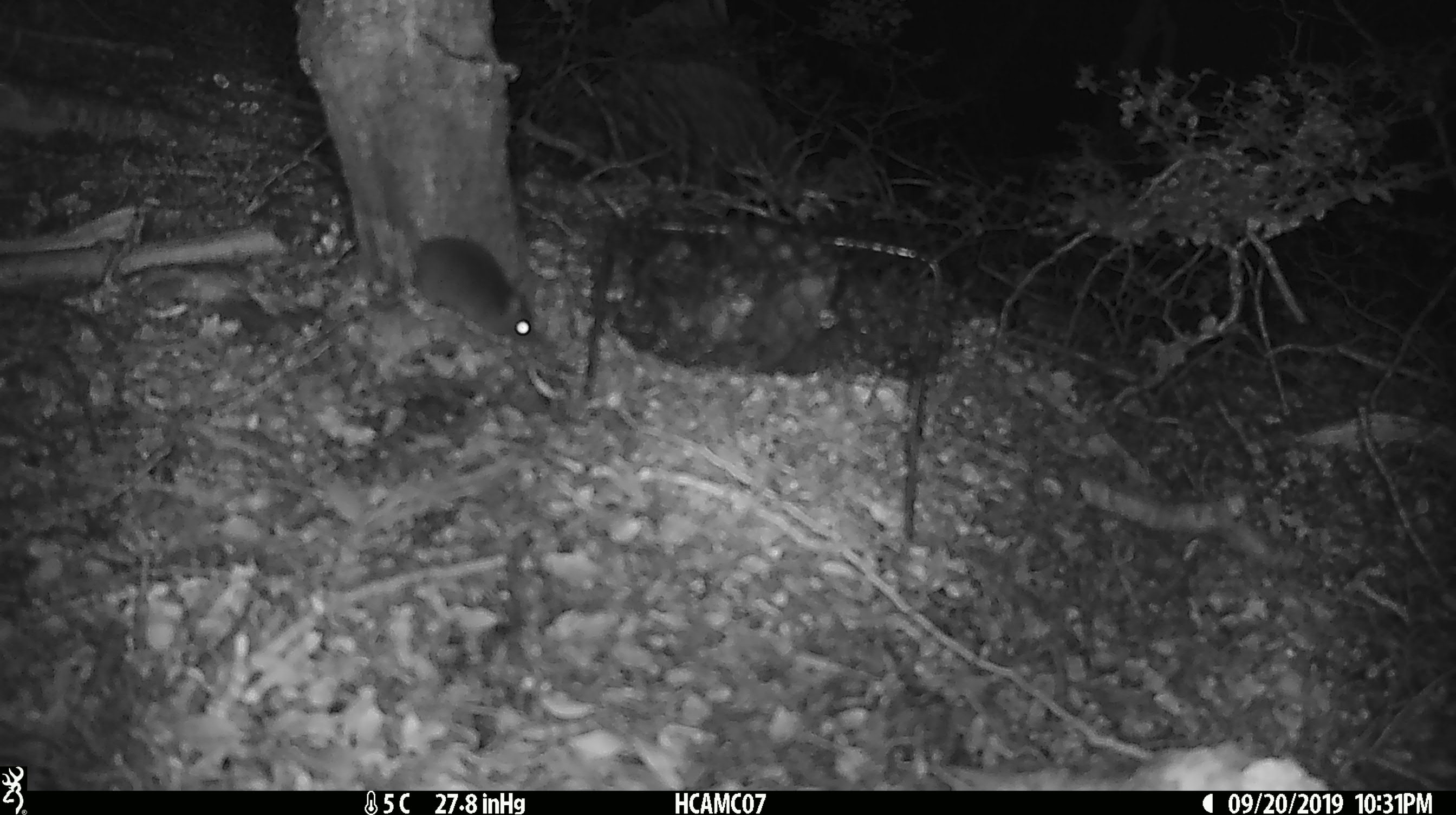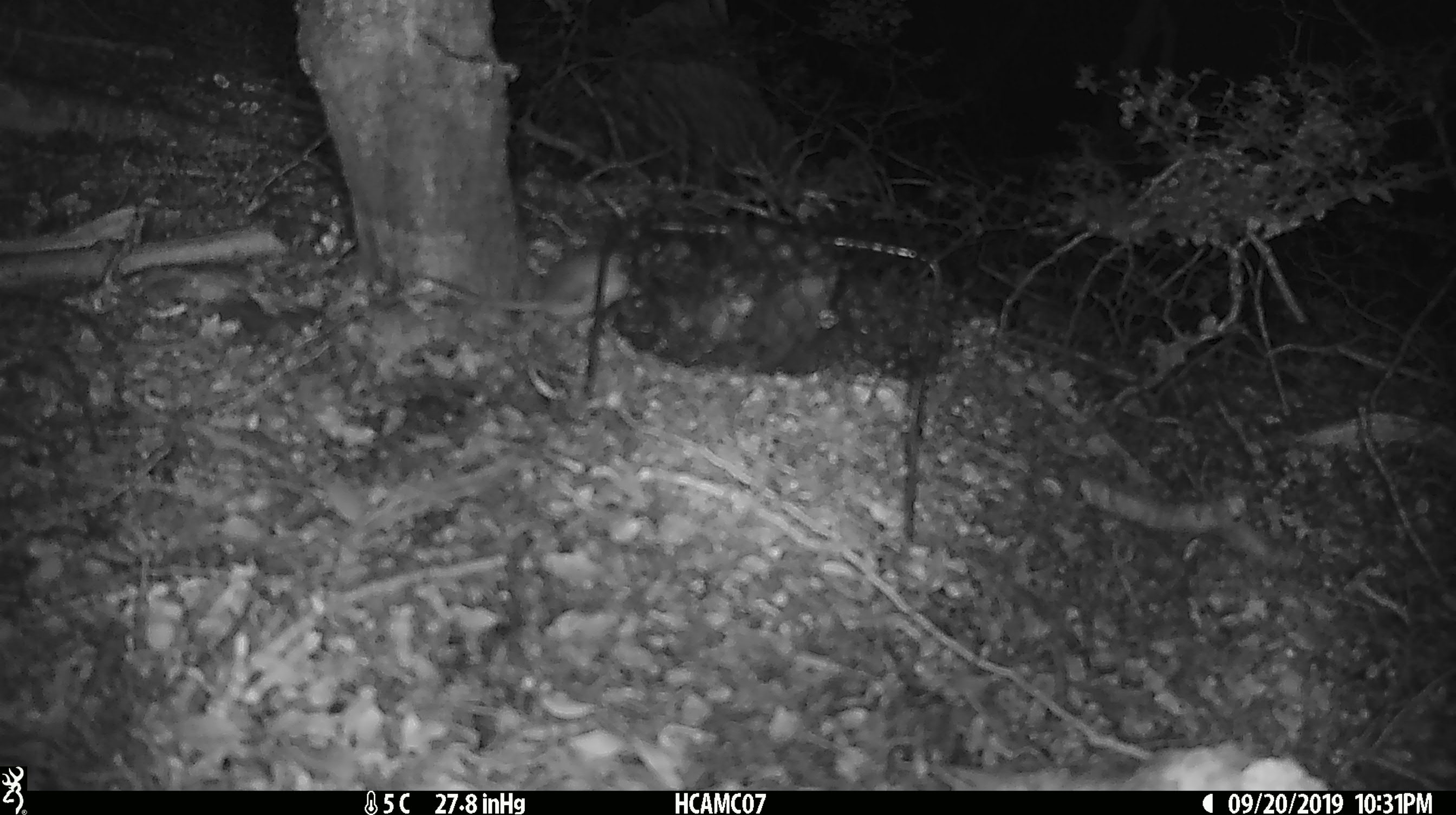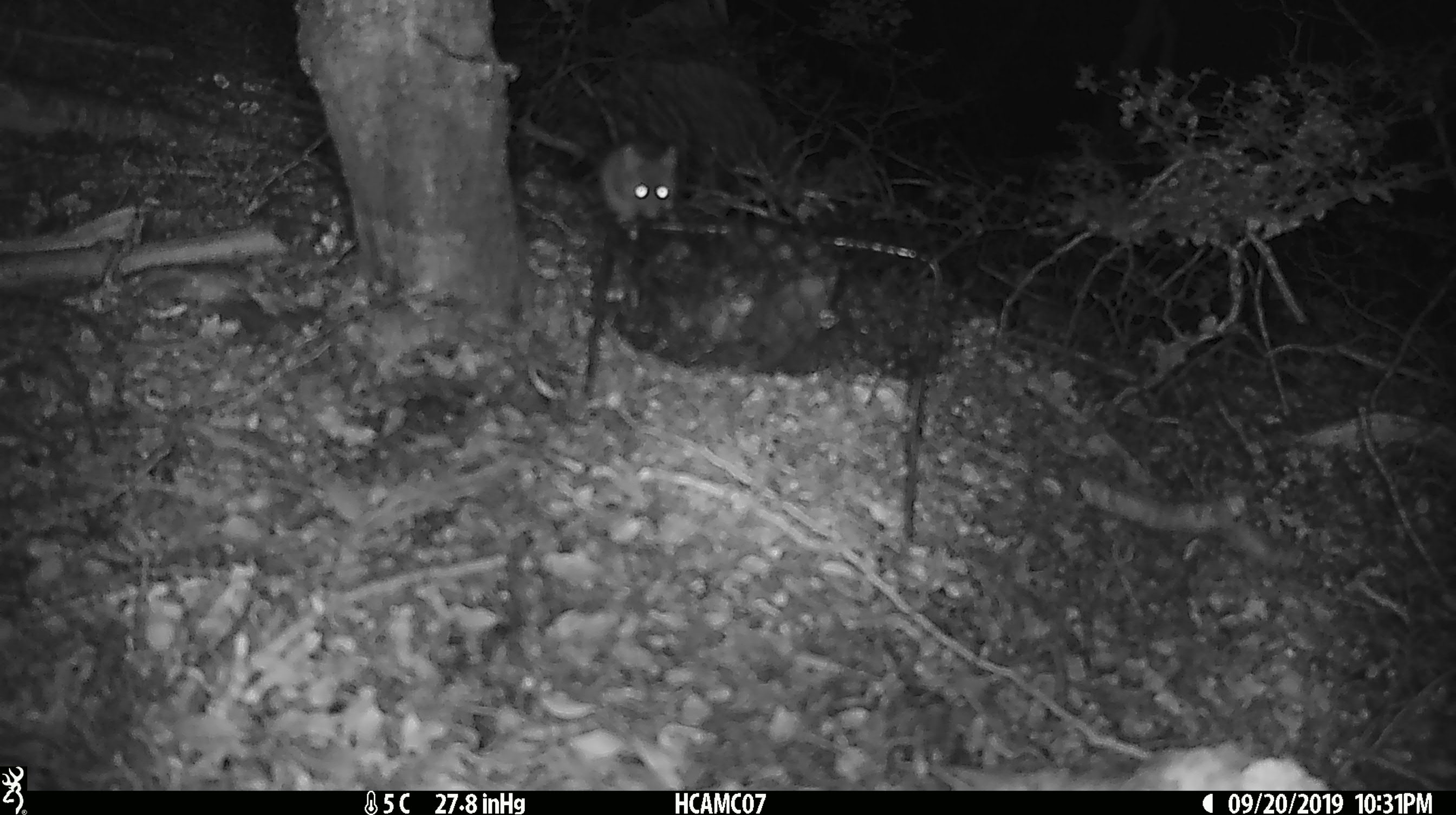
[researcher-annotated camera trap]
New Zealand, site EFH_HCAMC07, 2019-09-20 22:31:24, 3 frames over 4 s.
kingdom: Animalia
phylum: Chordata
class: Mammalia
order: Rodentia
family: Muridae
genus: Mus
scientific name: Mus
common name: mouse